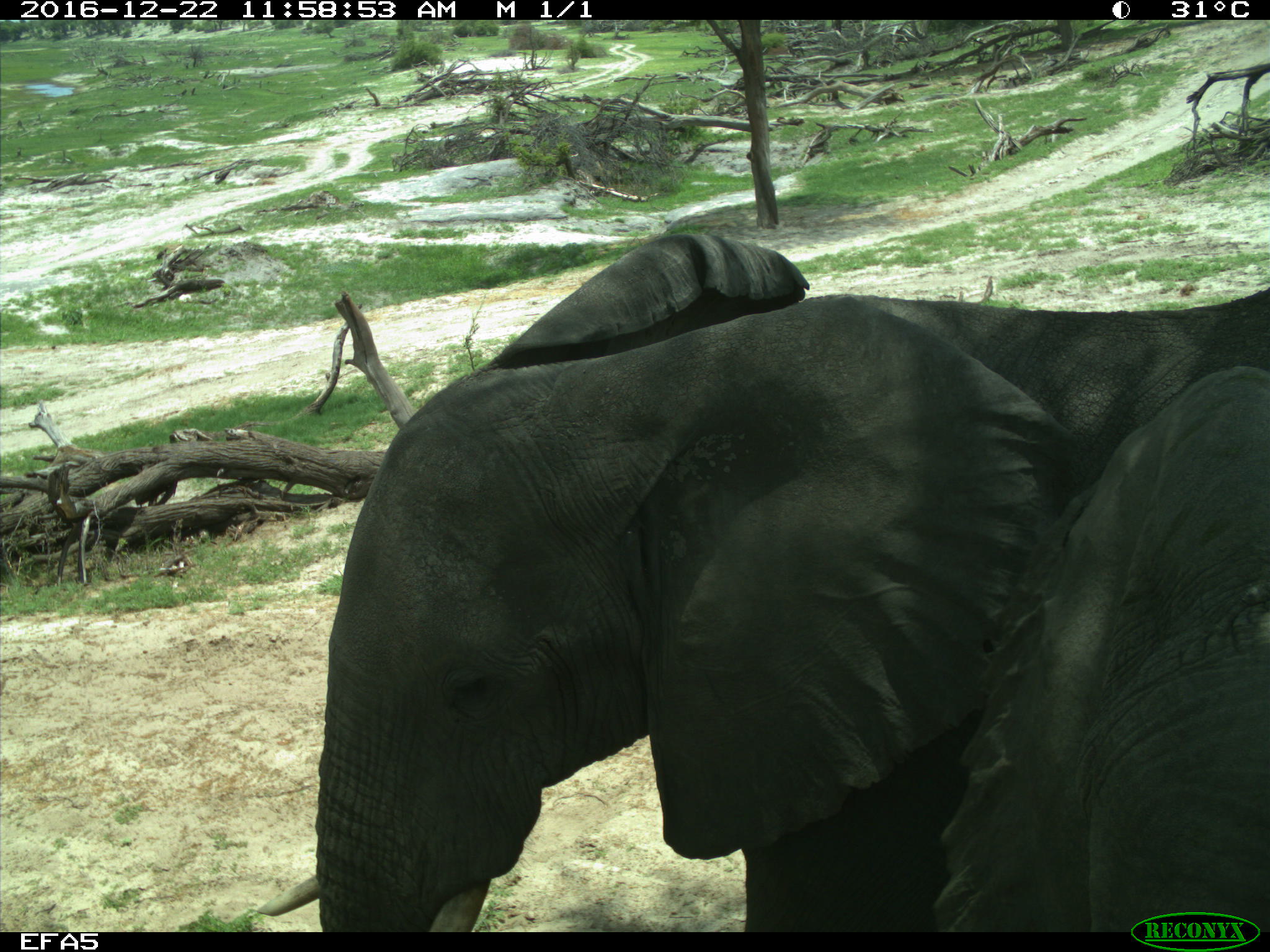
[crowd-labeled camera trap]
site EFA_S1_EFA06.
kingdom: Animalia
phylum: Chordata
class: Mammalia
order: Proboscidea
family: Elephantidae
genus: Loxodonta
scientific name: Loxodonta africana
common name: african bush elephant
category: elephant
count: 1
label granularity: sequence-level